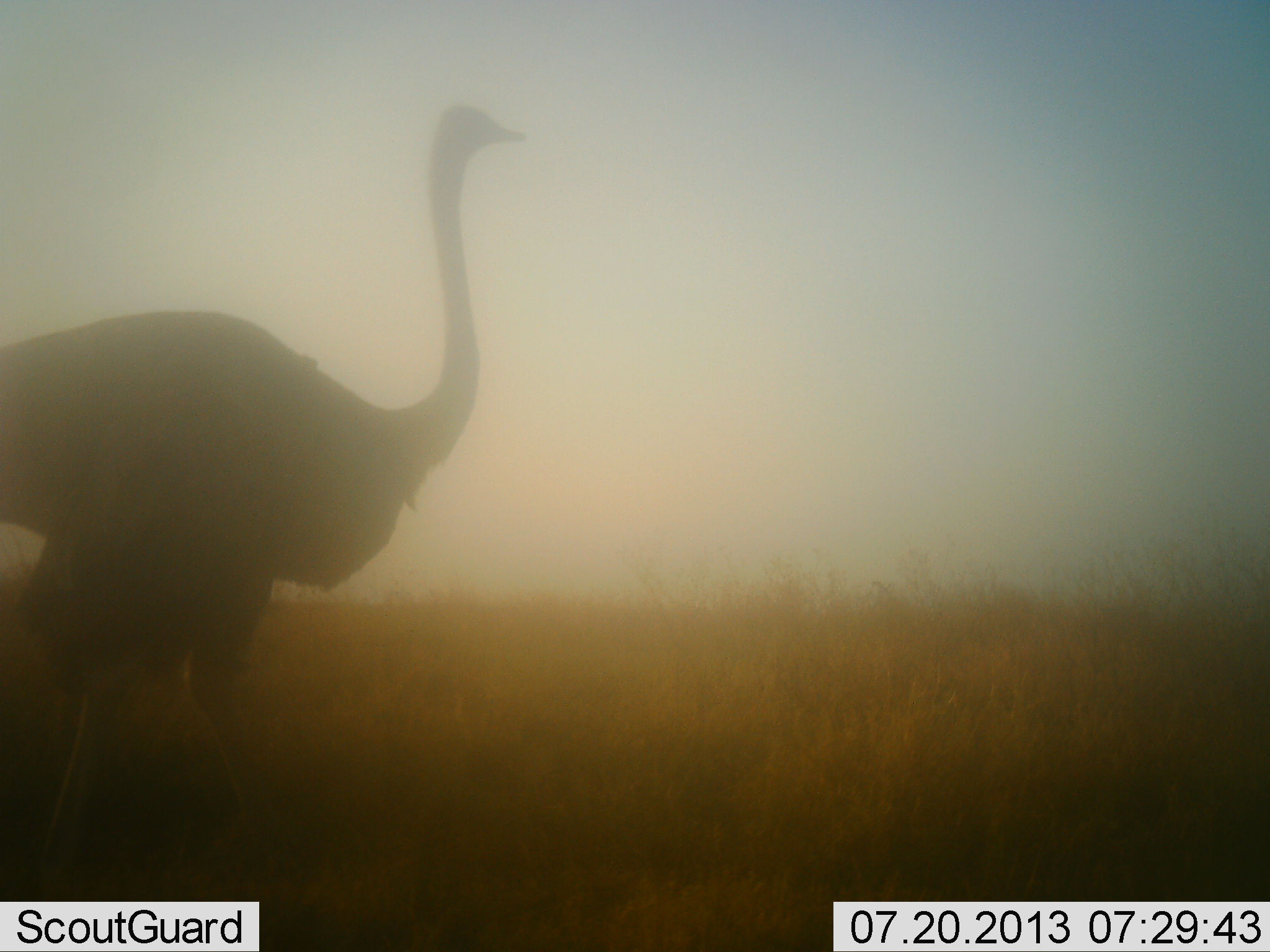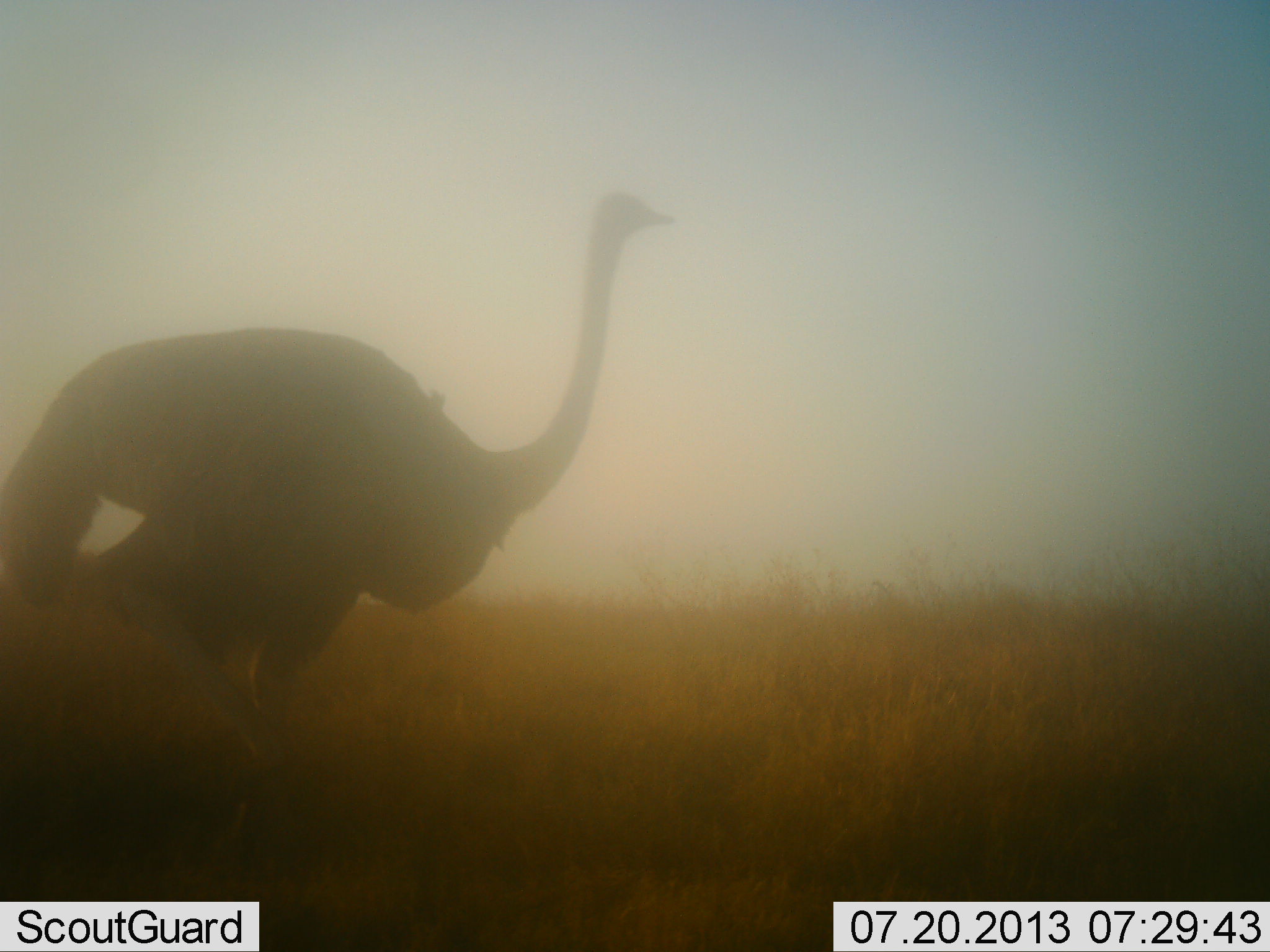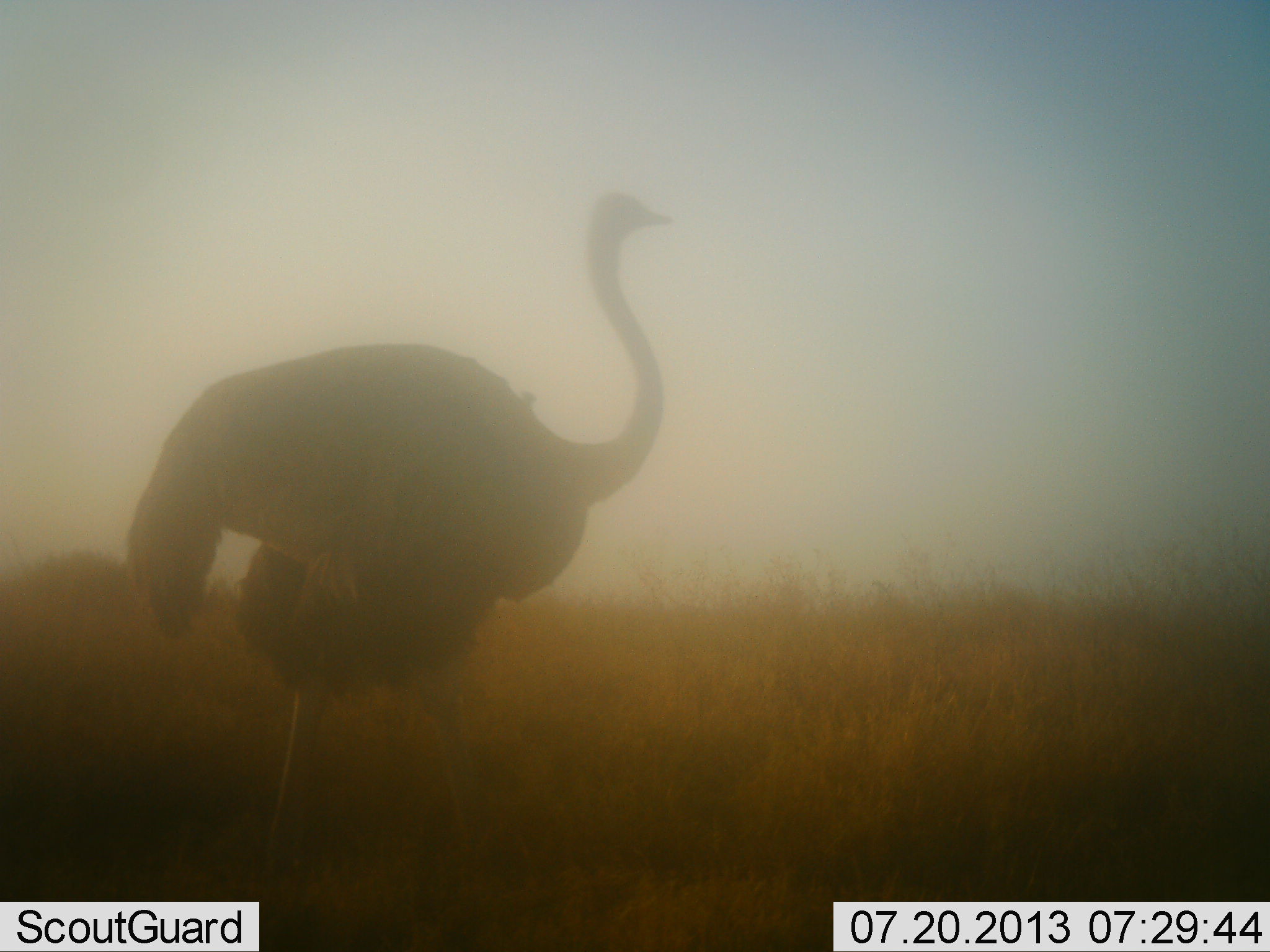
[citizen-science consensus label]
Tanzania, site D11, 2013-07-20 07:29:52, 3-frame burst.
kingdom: Animalia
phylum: Chordata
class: Aves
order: Struthioniformes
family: Struthionidae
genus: Struthio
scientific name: Struthio camelus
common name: ostrich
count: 1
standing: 10%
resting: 0%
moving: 100%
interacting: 0%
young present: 0%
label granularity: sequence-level